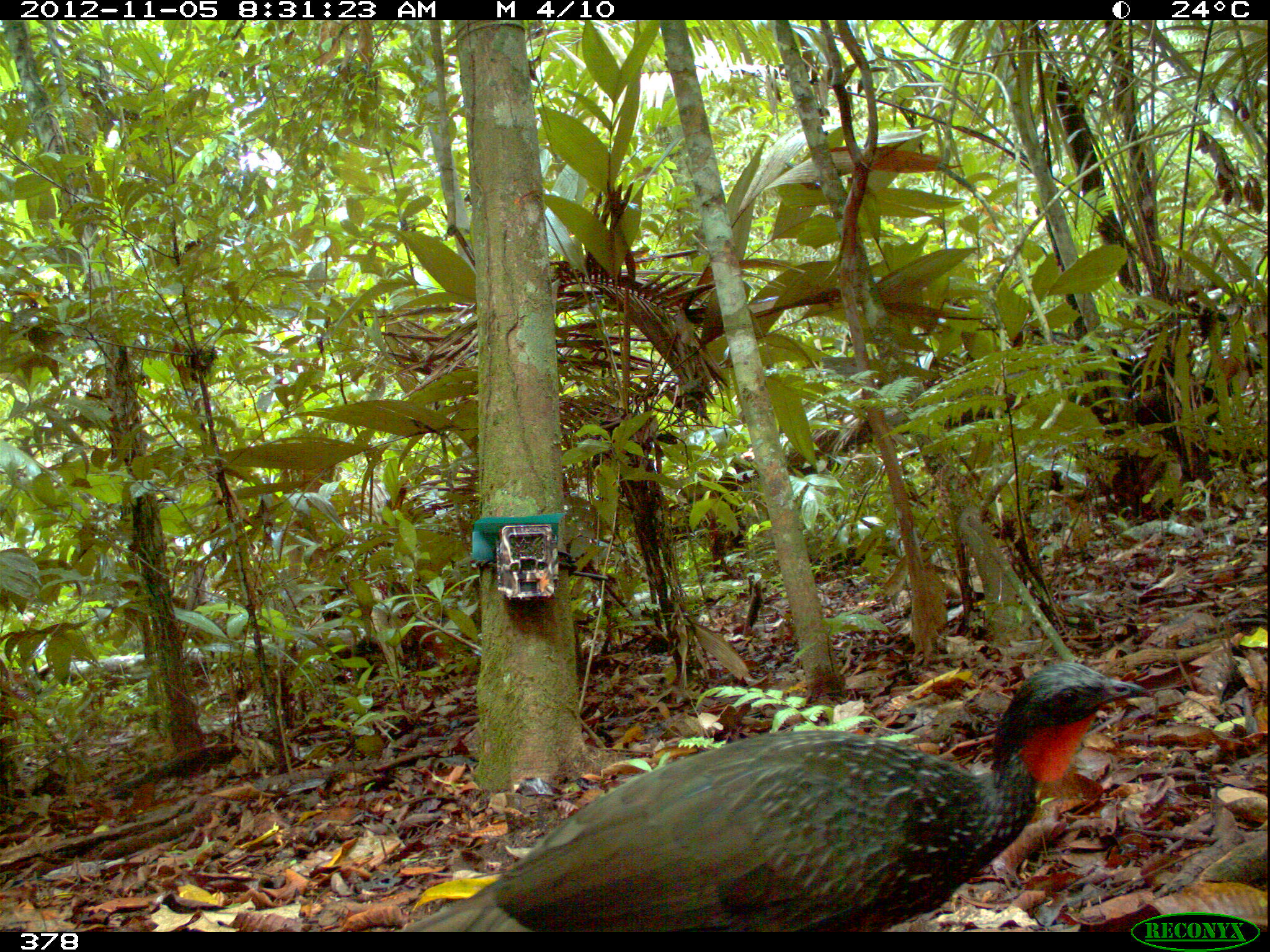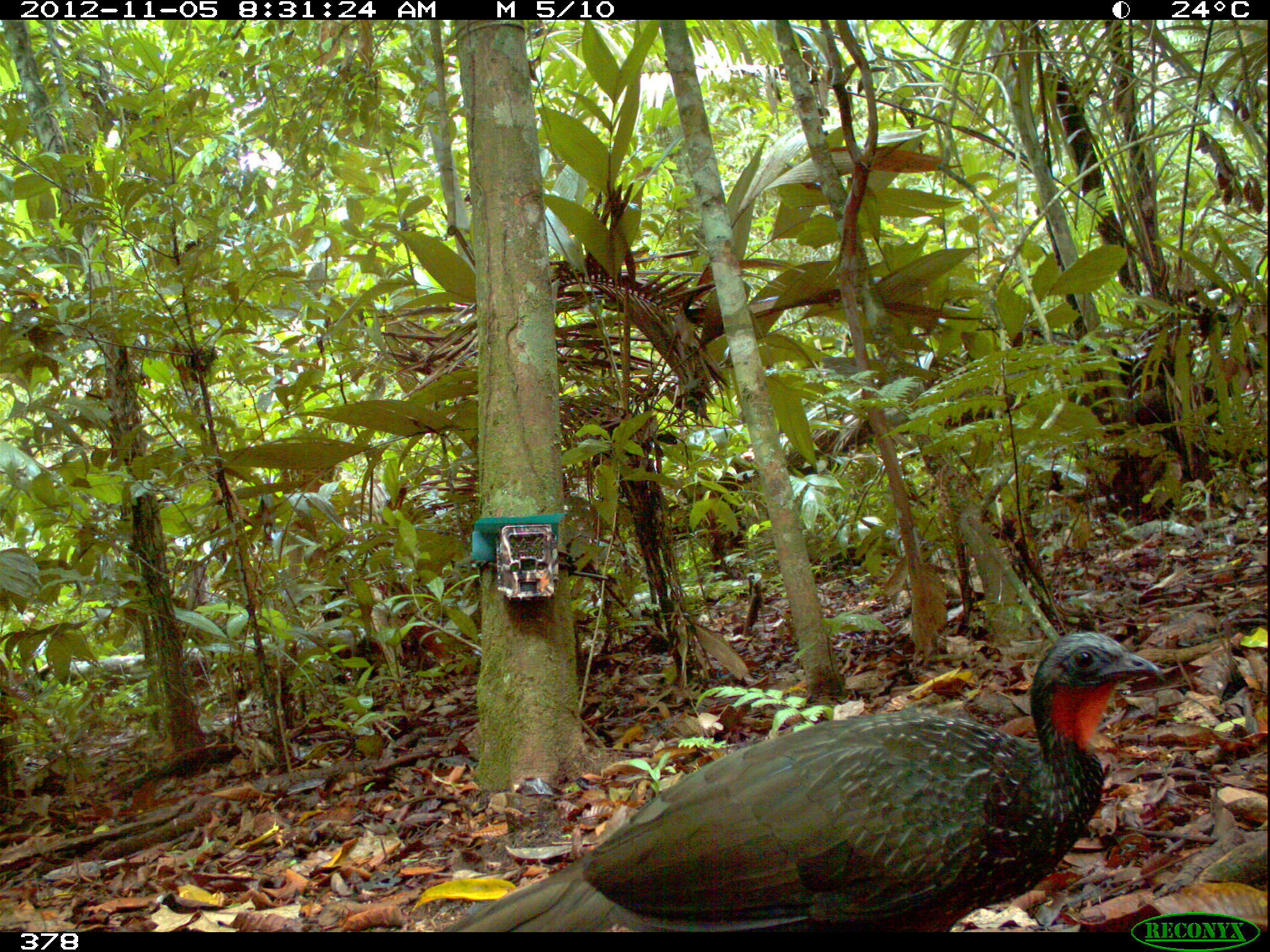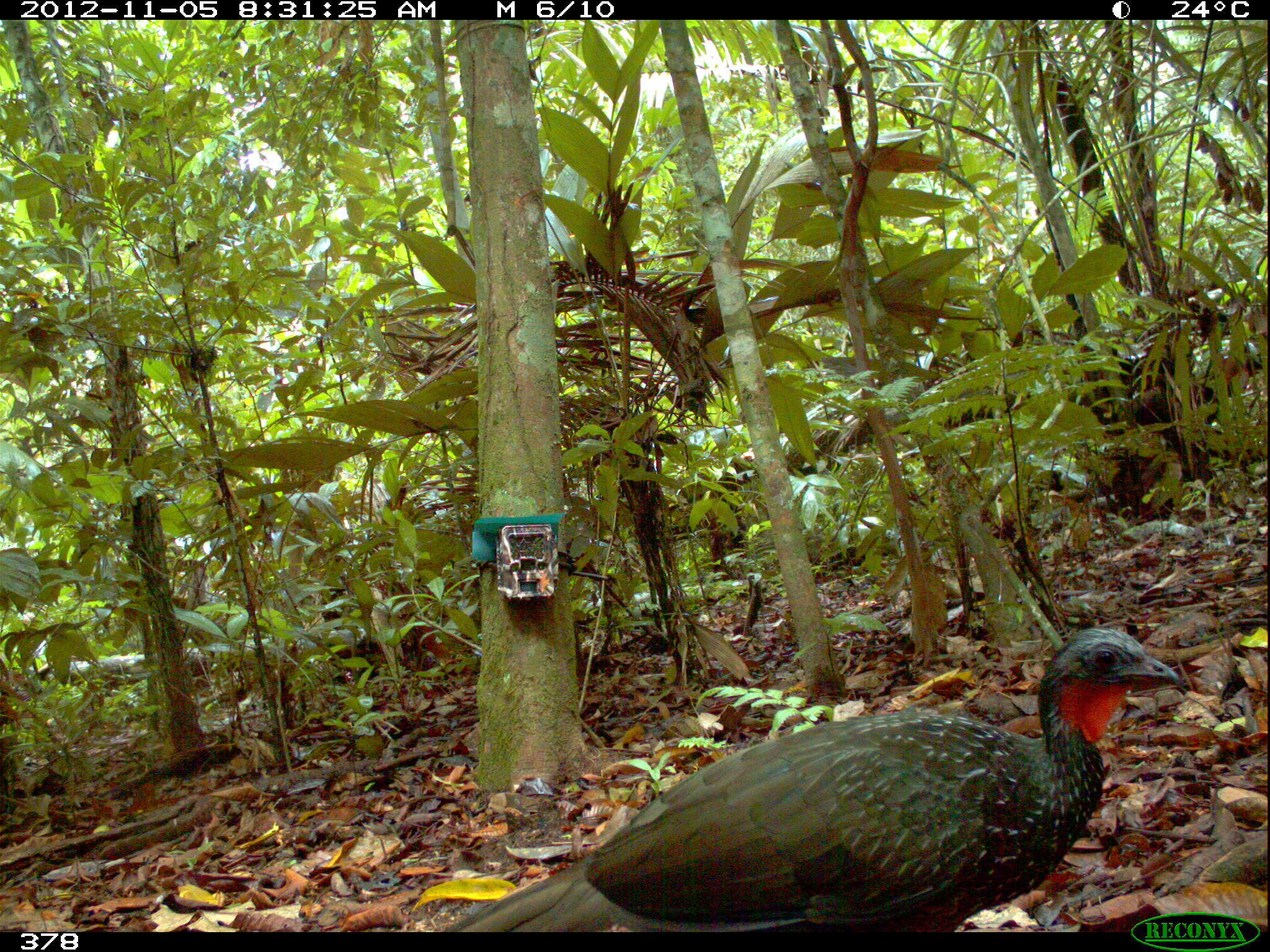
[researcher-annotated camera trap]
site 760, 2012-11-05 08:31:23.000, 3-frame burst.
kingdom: Animalia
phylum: Chordata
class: Aves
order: Galliformes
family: Cracidae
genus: Penelope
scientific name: Penelope jacquacu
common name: spix's guan